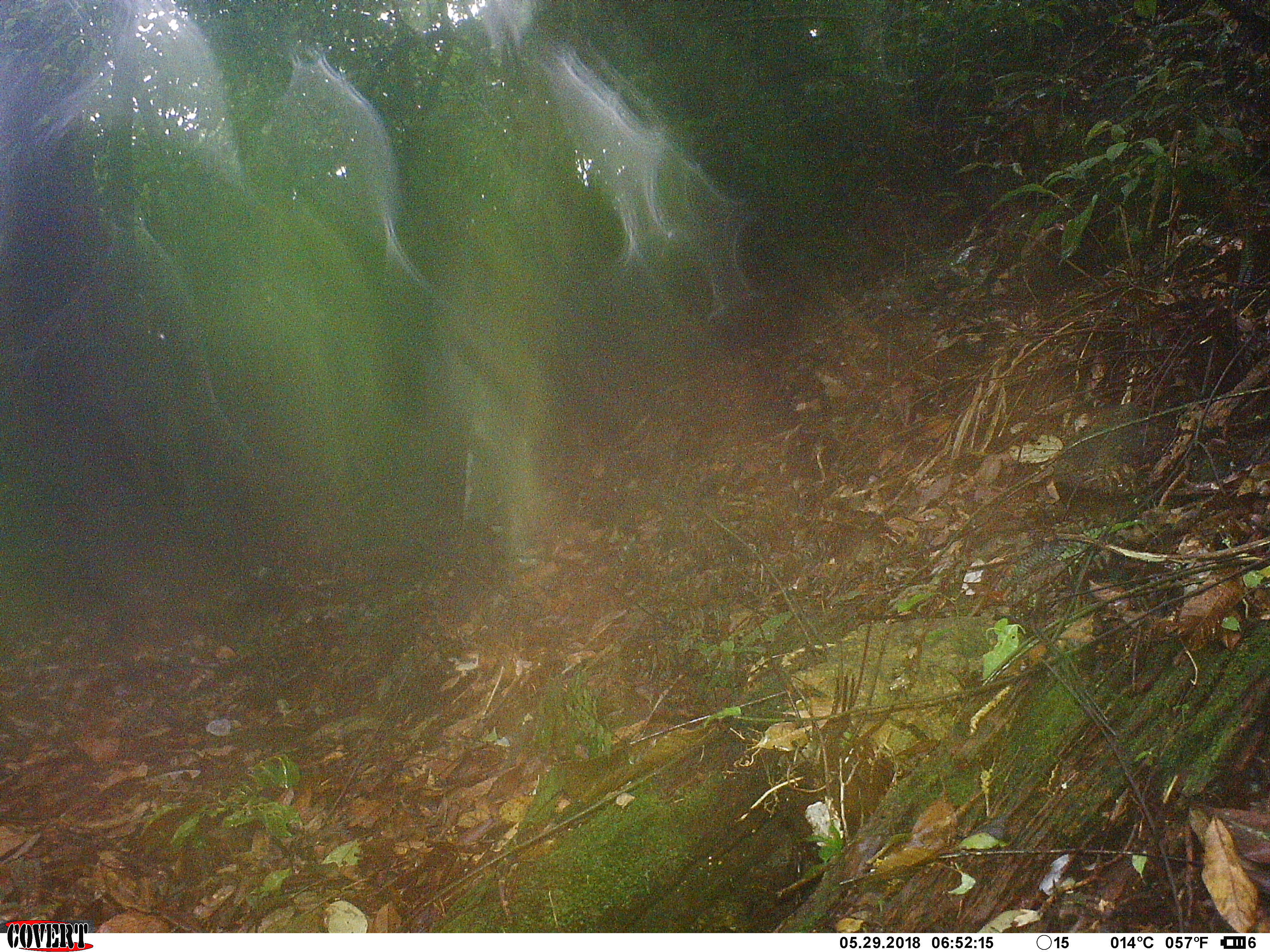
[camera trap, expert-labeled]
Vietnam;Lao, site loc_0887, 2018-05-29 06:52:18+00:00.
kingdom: Animalia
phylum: Chordata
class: Mammalia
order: Rodentia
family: Sciuridae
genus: Sciurus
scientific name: Sciurus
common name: squirrel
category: unidentified squirrel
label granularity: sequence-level